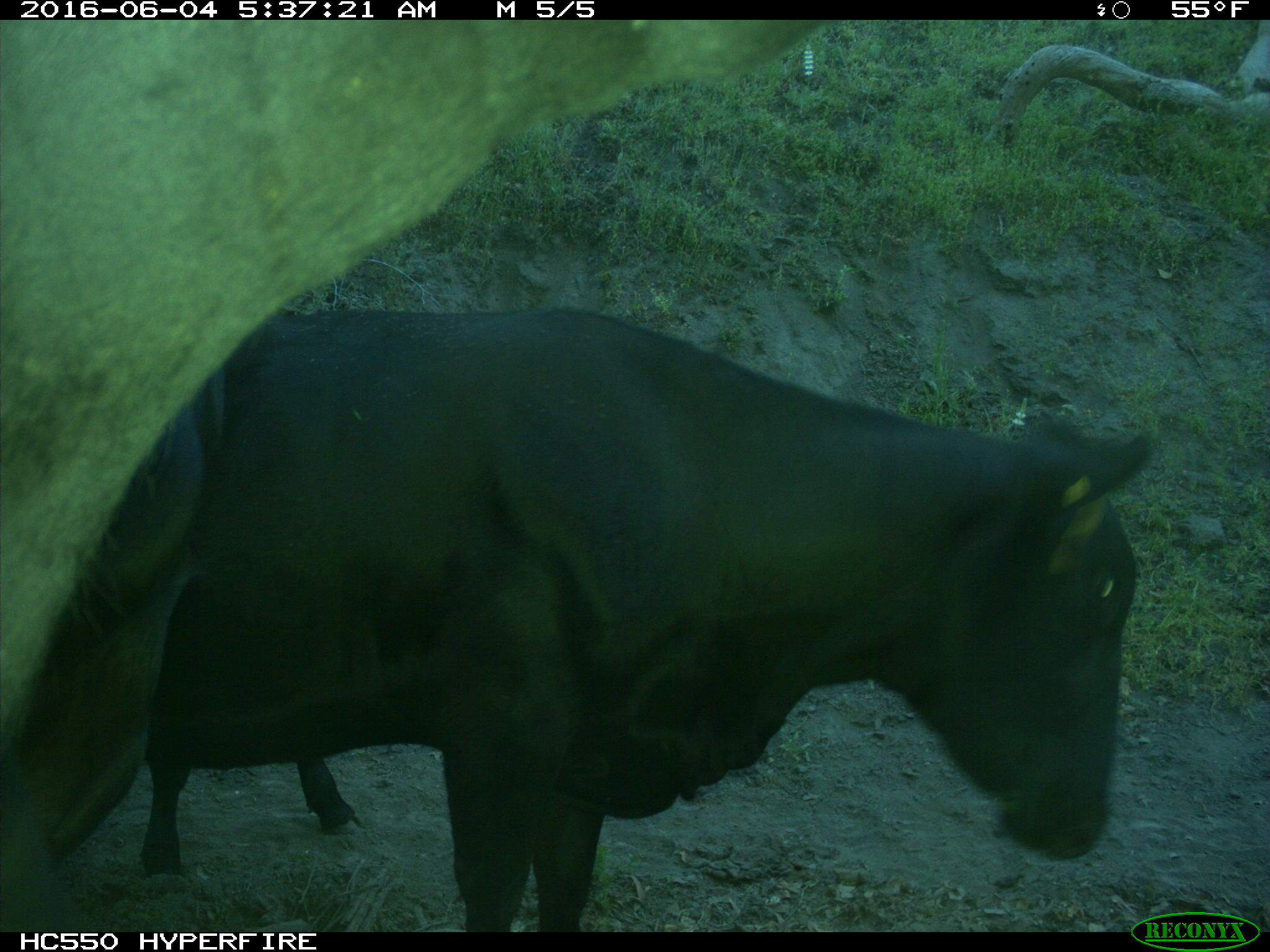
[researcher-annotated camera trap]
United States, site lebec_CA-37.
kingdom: Animalia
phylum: Chordata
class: Mammalia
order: Artiodactyla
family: Bovidae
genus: Bos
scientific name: Bos taurus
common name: domestic cow